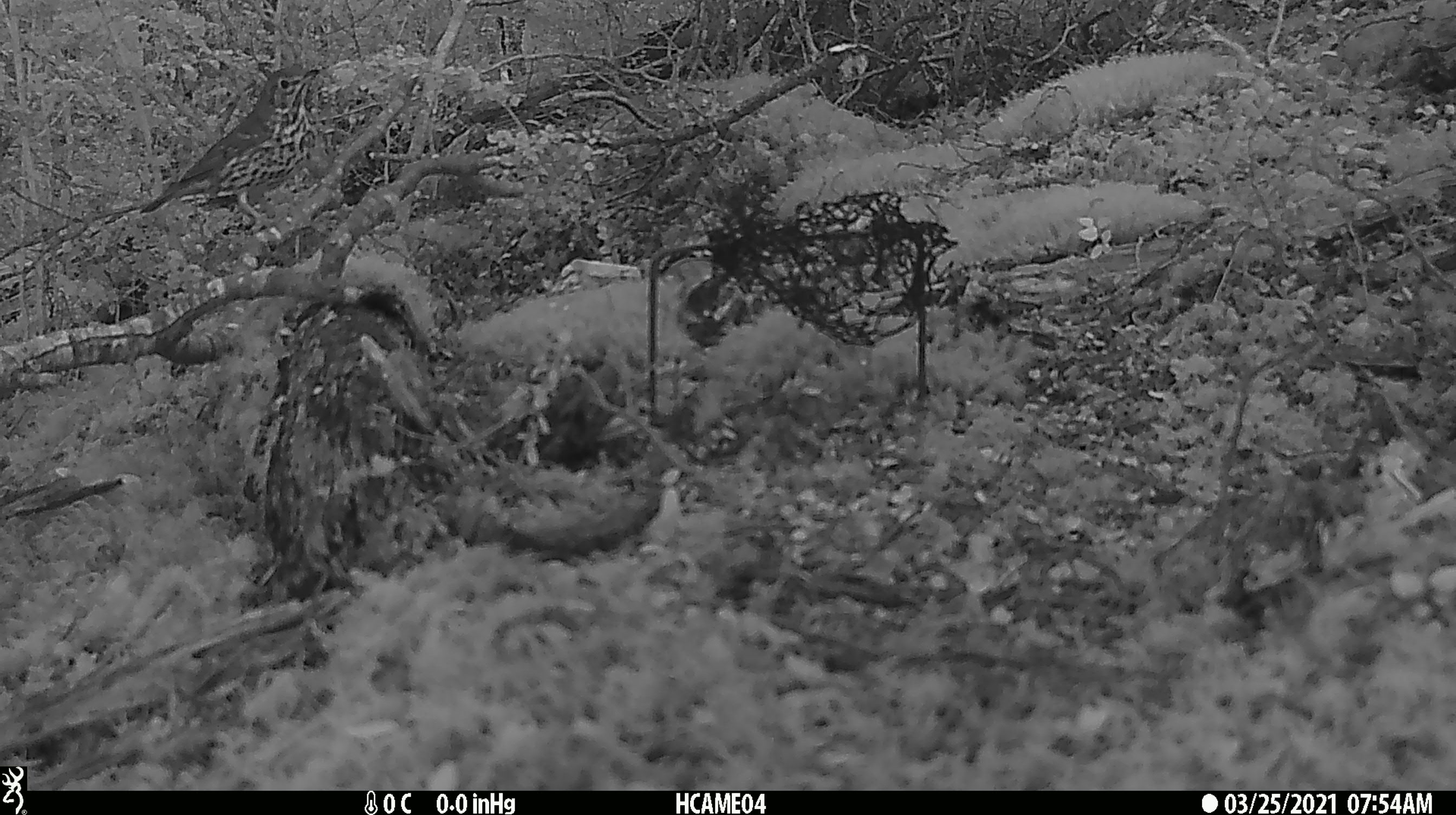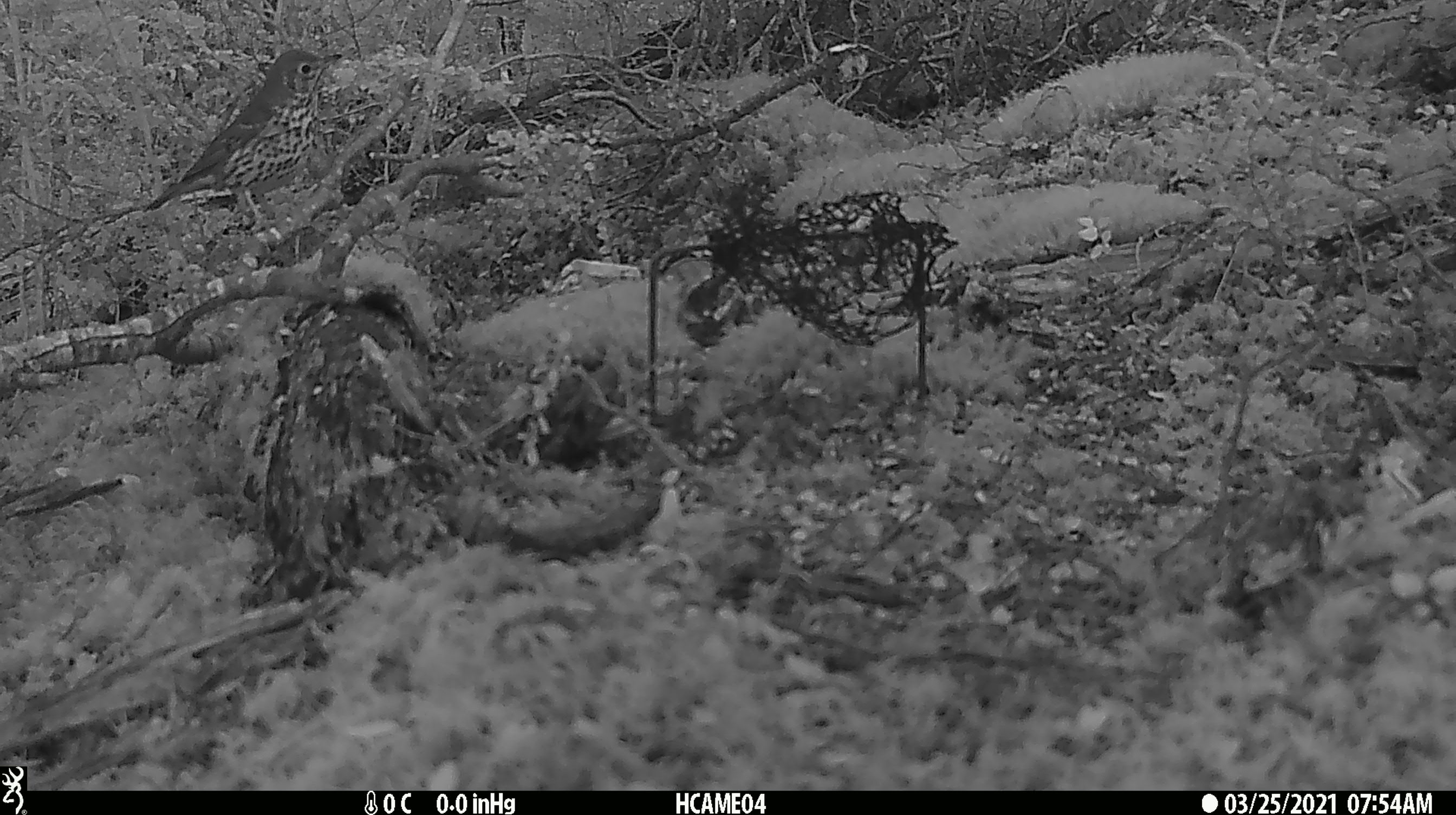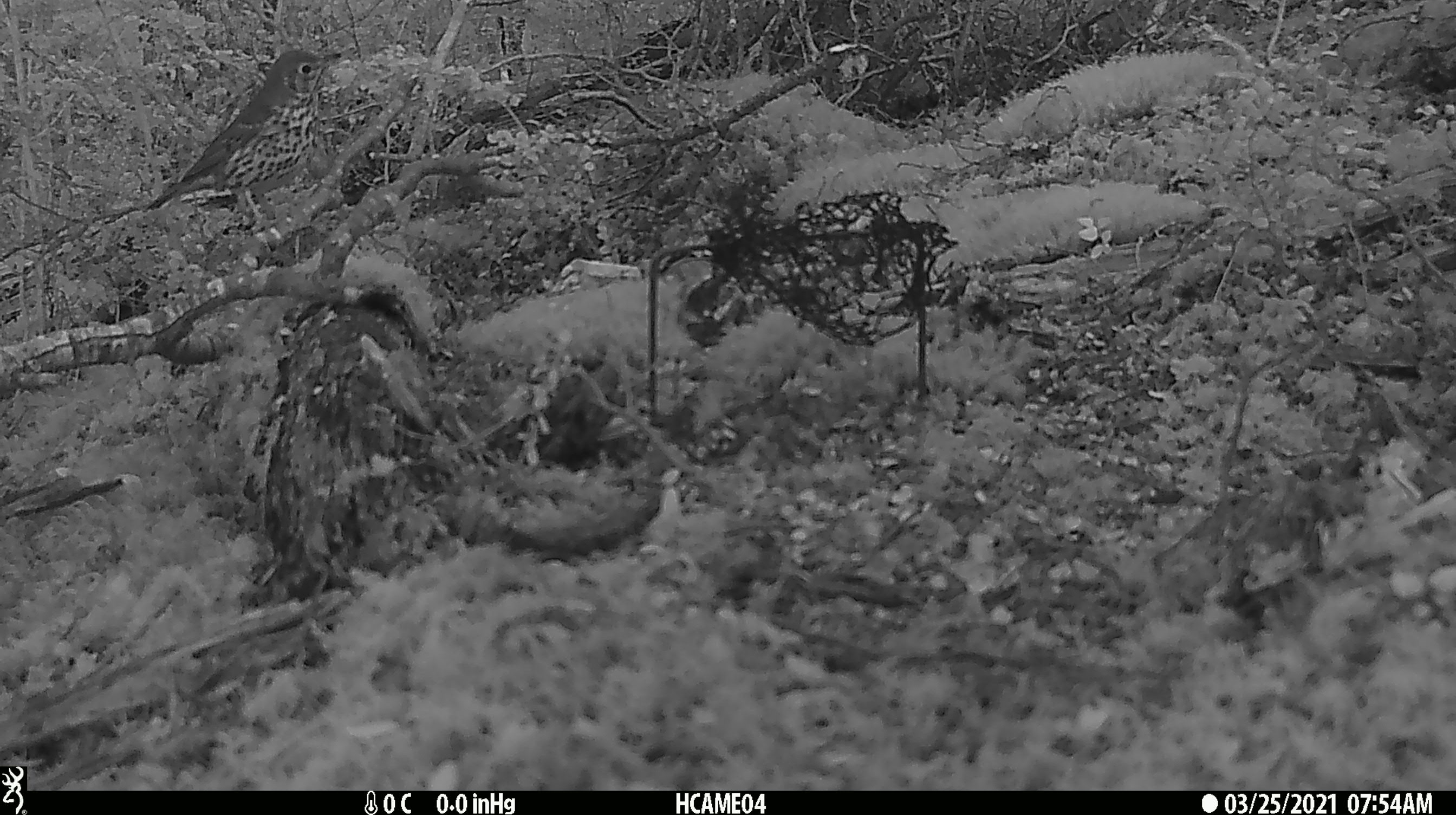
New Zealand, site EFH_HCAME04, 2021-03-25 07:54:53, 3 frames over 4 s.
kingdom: Animalia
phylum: Chordata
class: Aves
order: Passeriformes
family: Turdidae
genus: Turdus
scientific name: Turdus philomelos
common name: song thrush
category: thrush